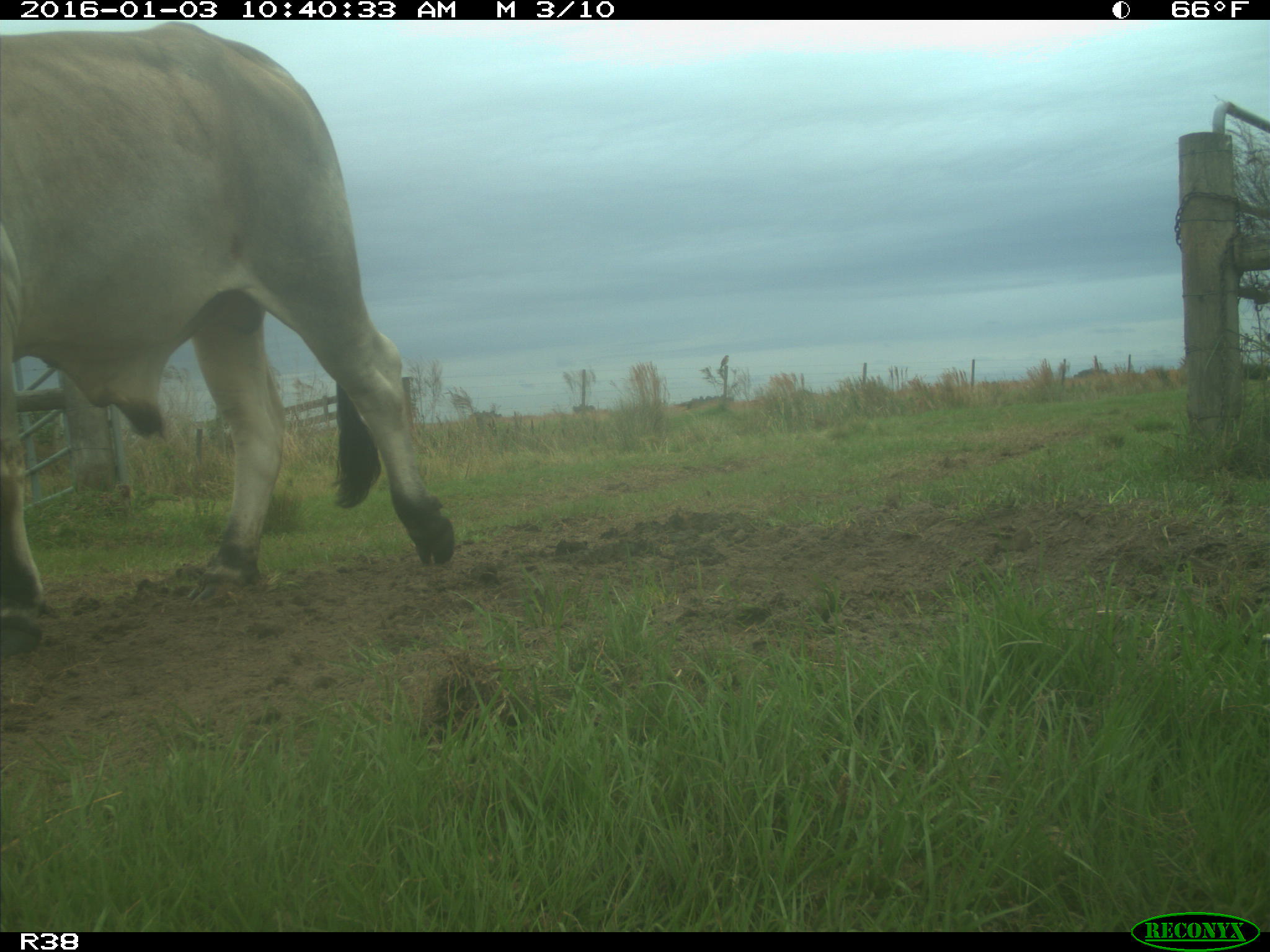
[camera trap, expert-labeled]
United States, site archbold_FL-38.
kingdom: Animalia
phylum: Chordata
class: Mammalia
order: Artiodactyla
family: Bovidae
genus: Bos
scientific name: Bos taurus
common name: domestic cow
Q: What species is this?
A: Bos taurus (domestic cow).